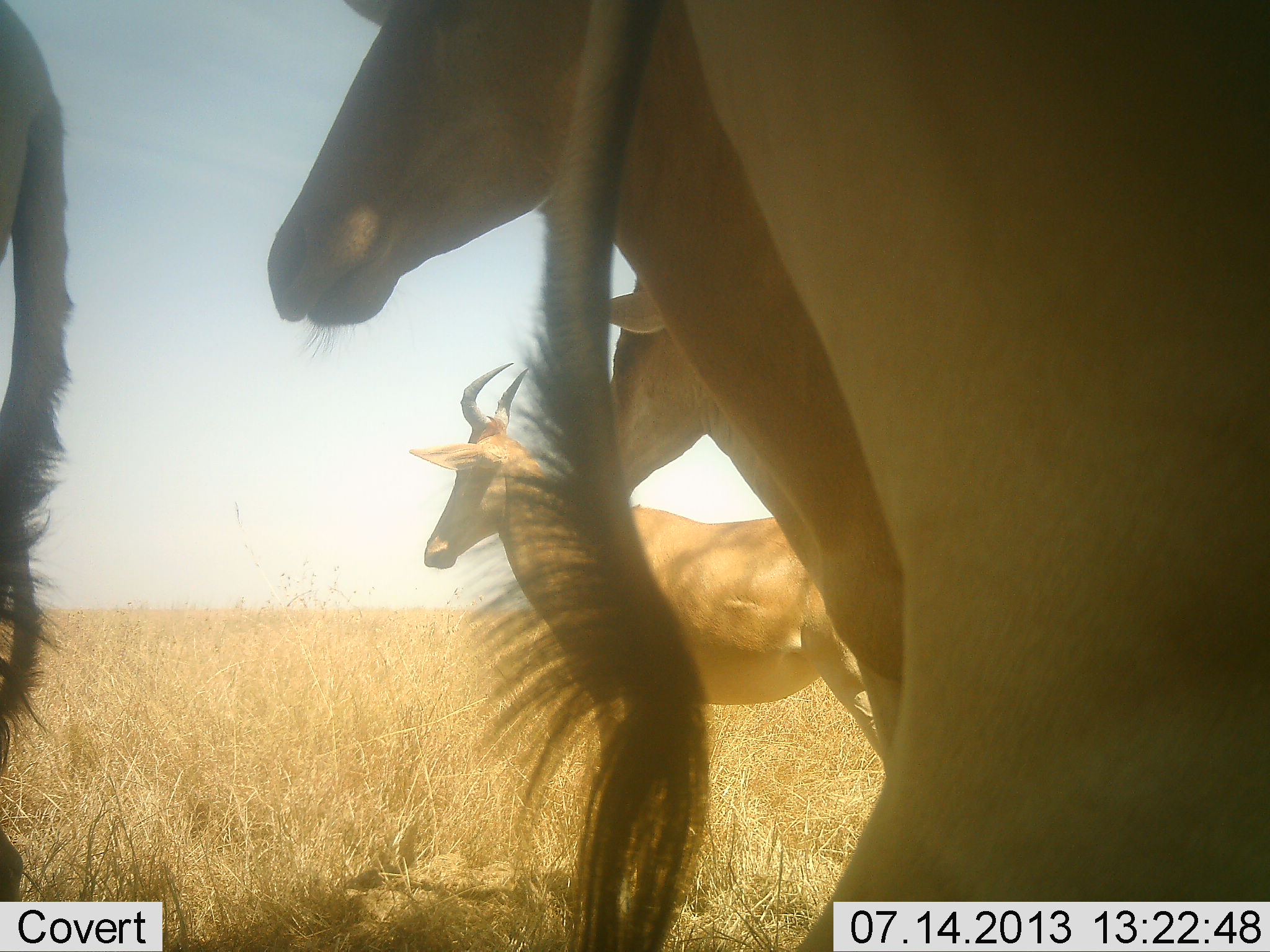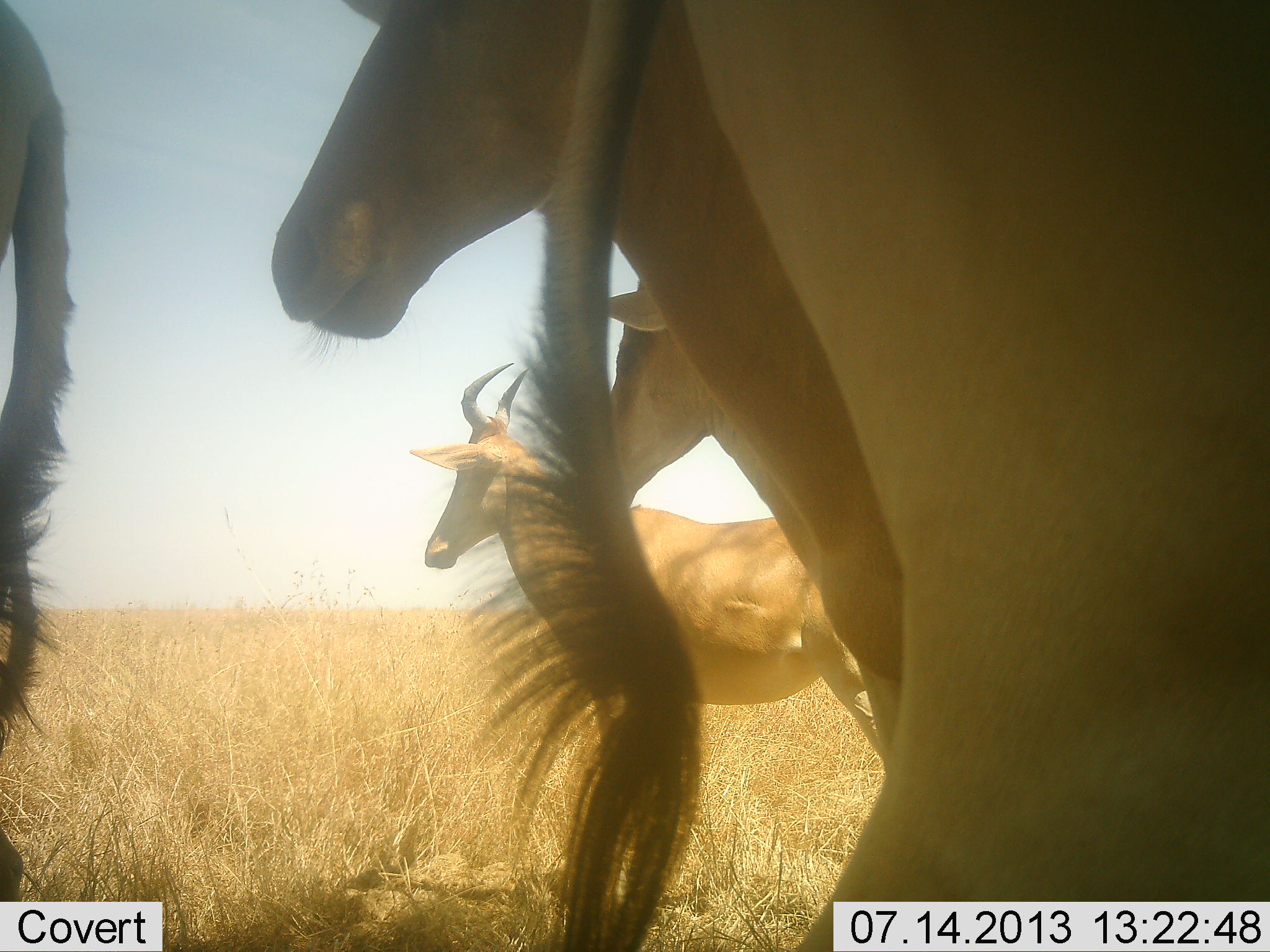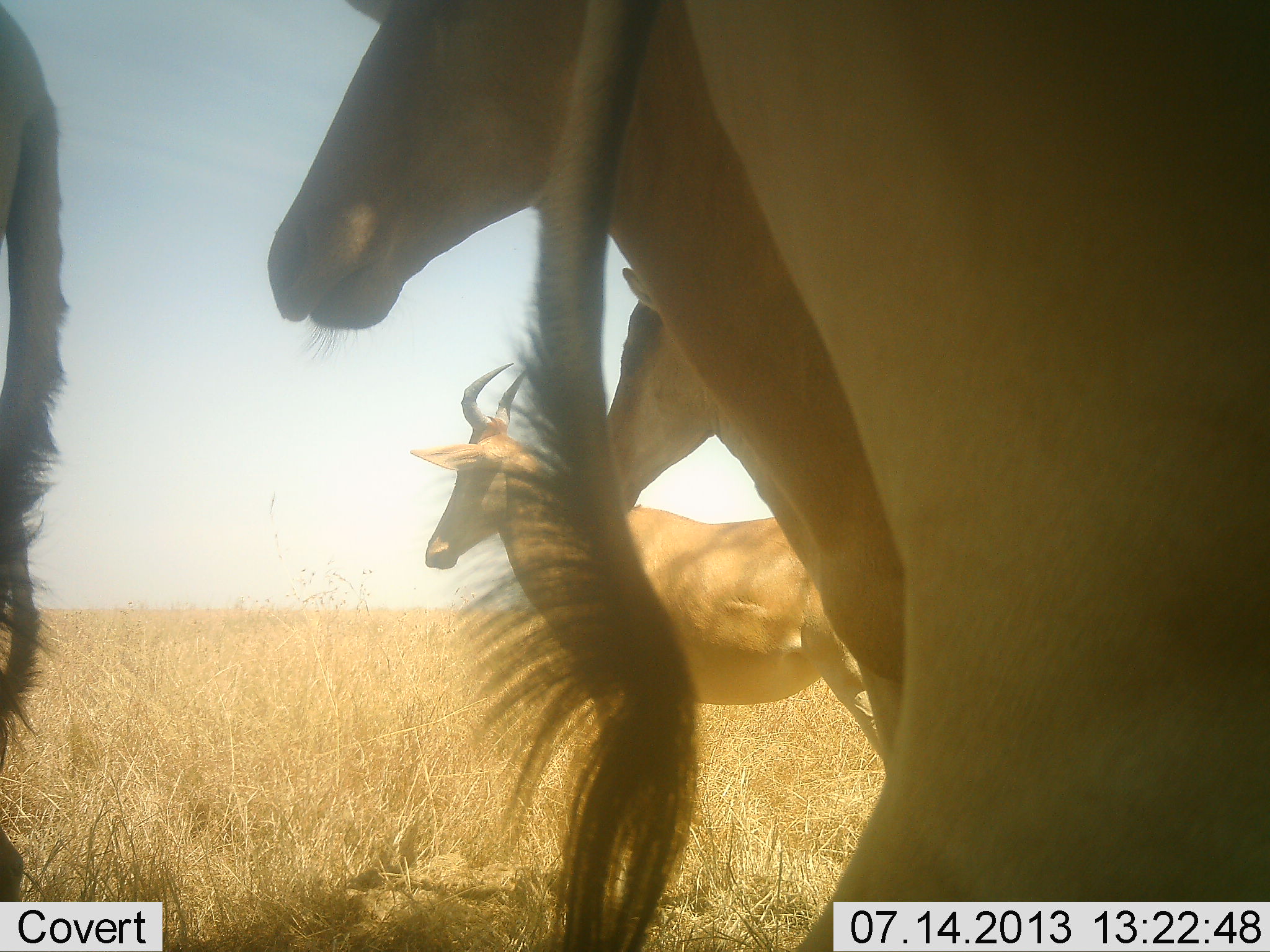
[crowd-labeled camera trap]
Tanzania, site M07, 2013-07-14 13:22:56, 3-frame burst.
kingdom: Animalia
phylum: Chordata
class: Mammalia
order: Artiodactyla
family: Bovidae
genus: Alcelaphus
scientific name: Alcelaphus buselaphus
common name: hartebeest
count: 5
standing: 100%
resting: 10%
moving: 0%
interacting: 10%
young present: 10%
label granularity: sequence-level